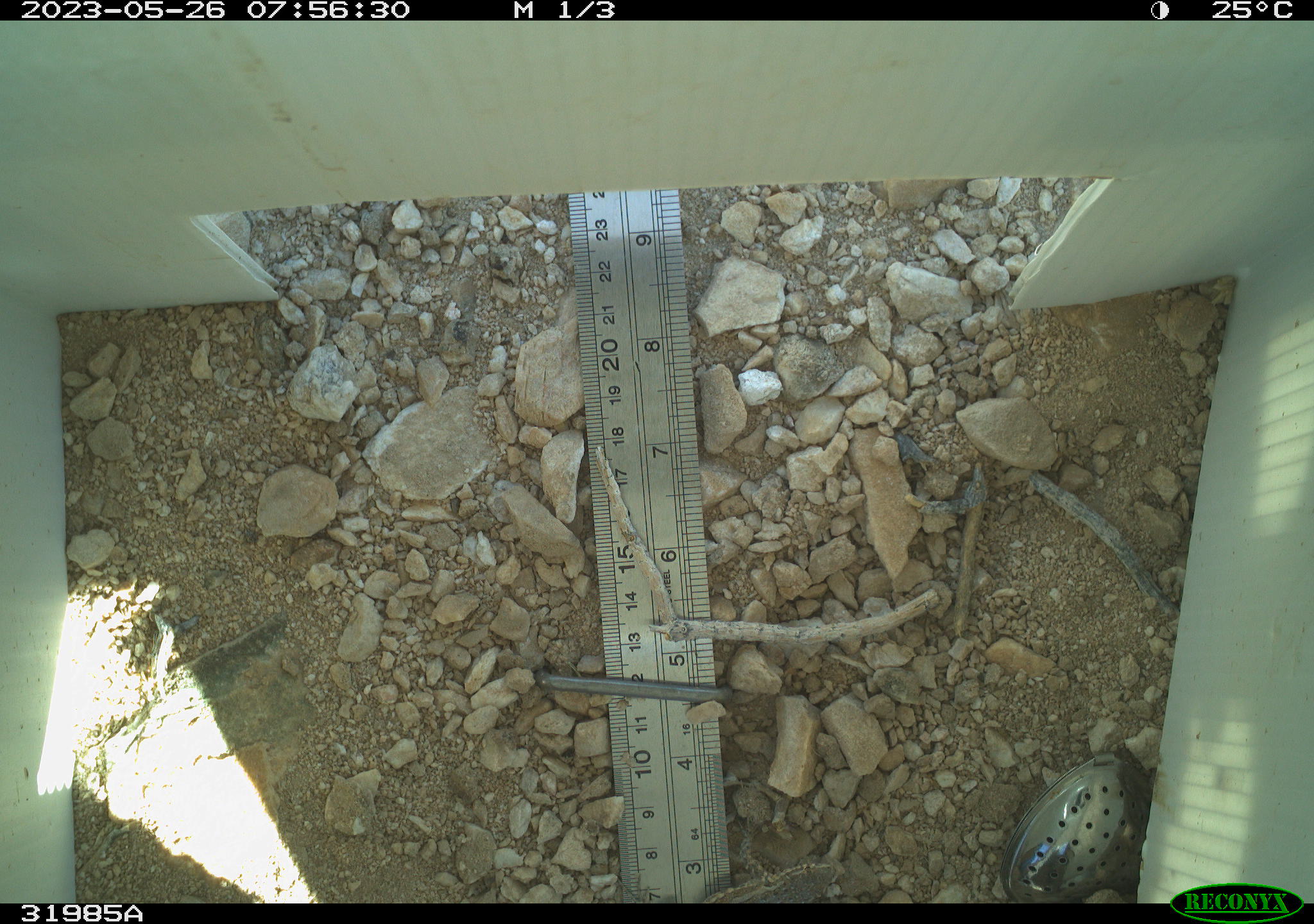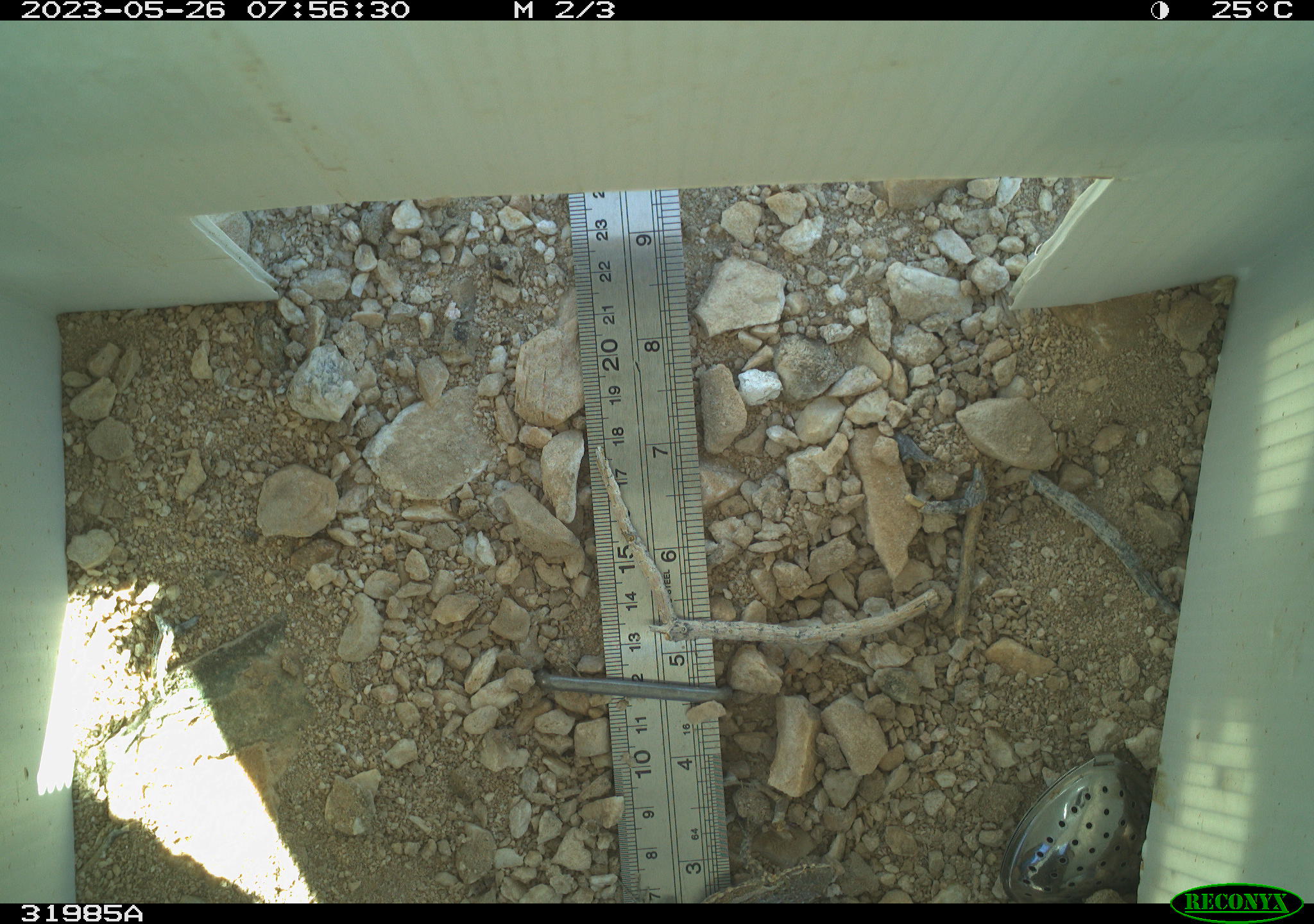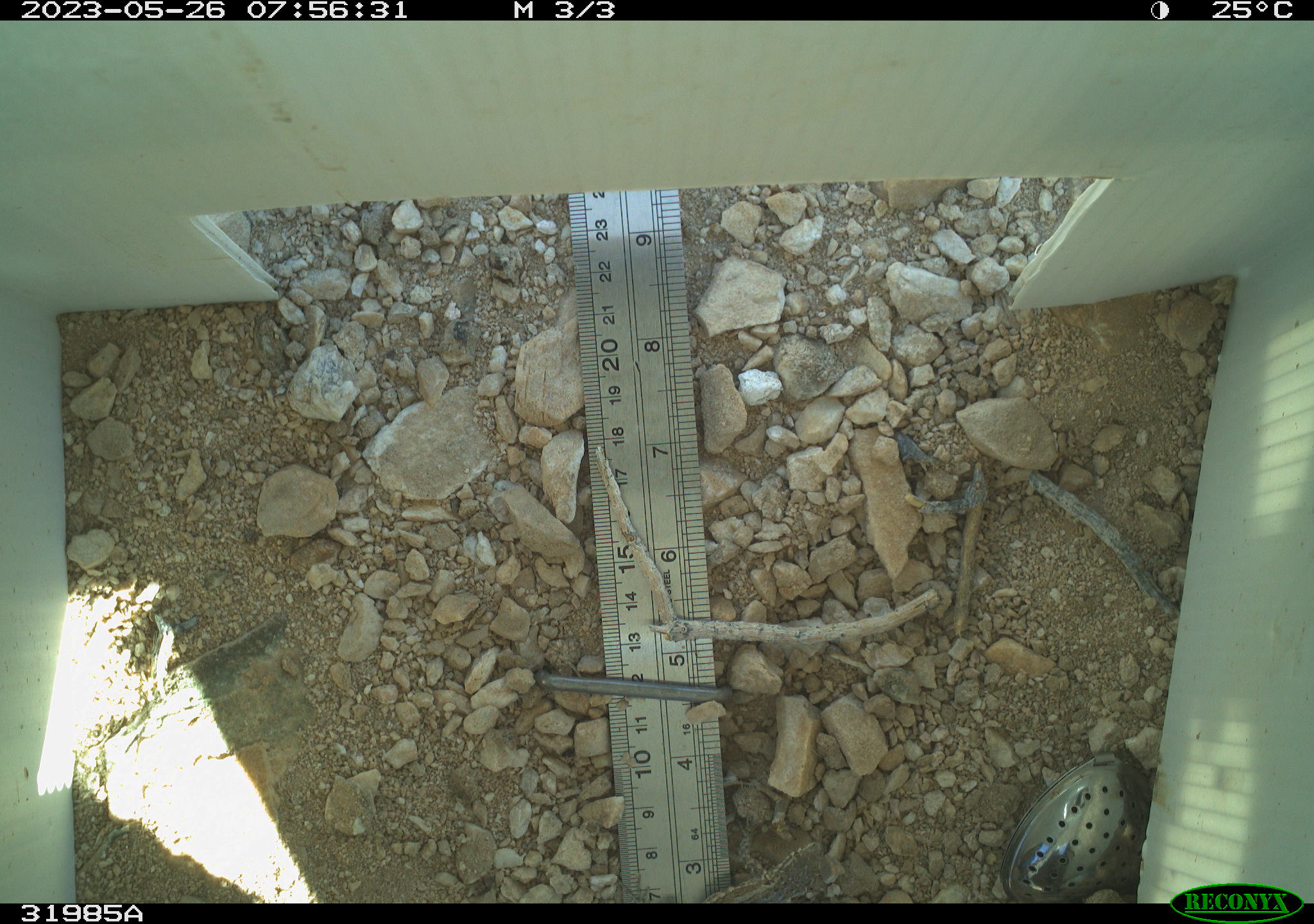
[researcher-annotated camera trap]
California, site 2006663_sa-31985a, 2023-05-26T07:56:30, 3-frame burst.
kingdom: Animalia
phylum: Chordata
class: Reptilia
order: Squamata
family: Teiidae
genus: Aspidoscelis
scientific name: Aspidoscelis tigris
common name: western whiptail